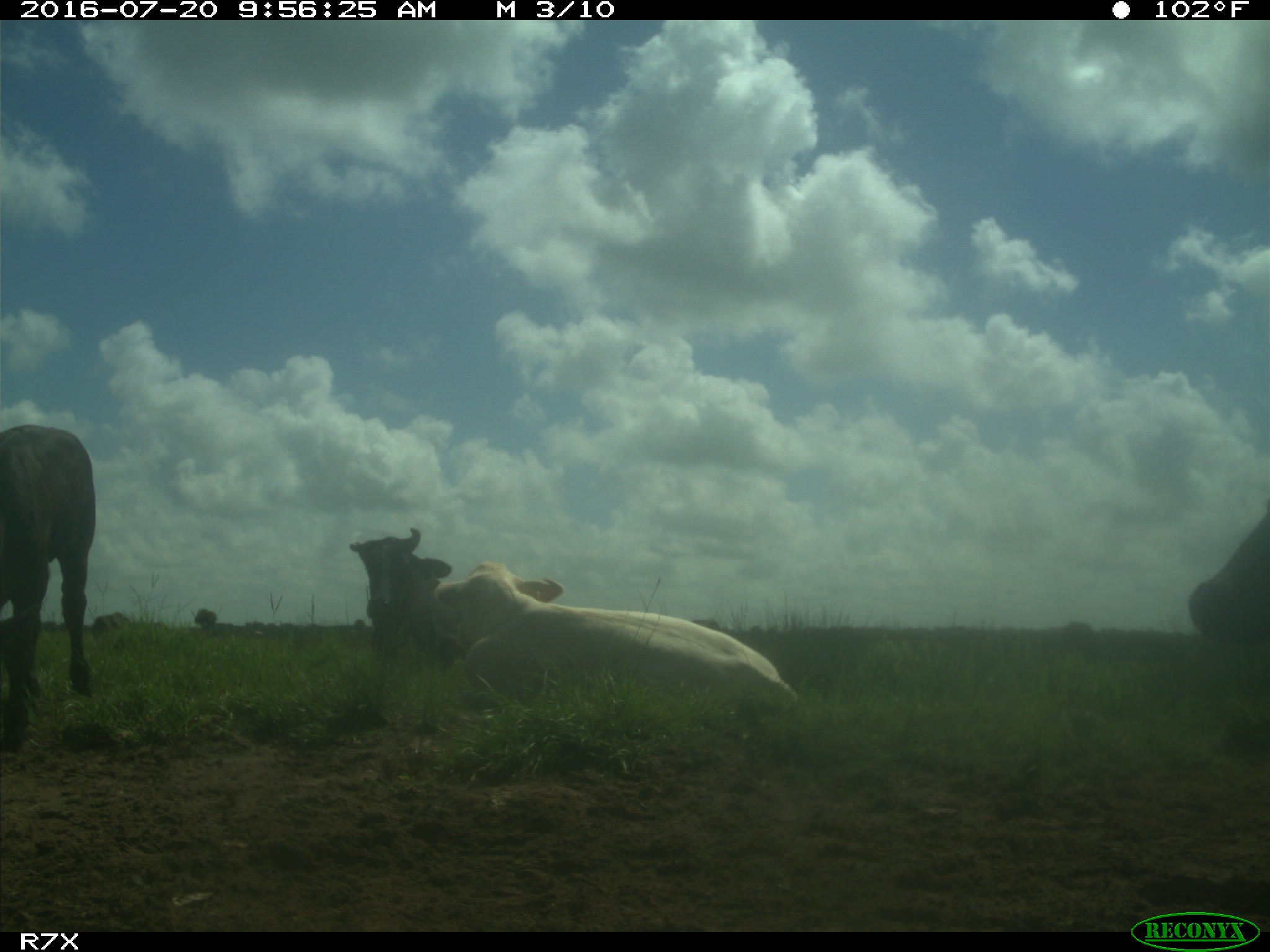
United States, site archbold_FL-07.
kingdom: Animalia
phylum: Chordata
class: Mammalia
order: Artiodactyla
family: Bovidae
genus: Bos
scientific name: Bos taurus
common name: domestic cow